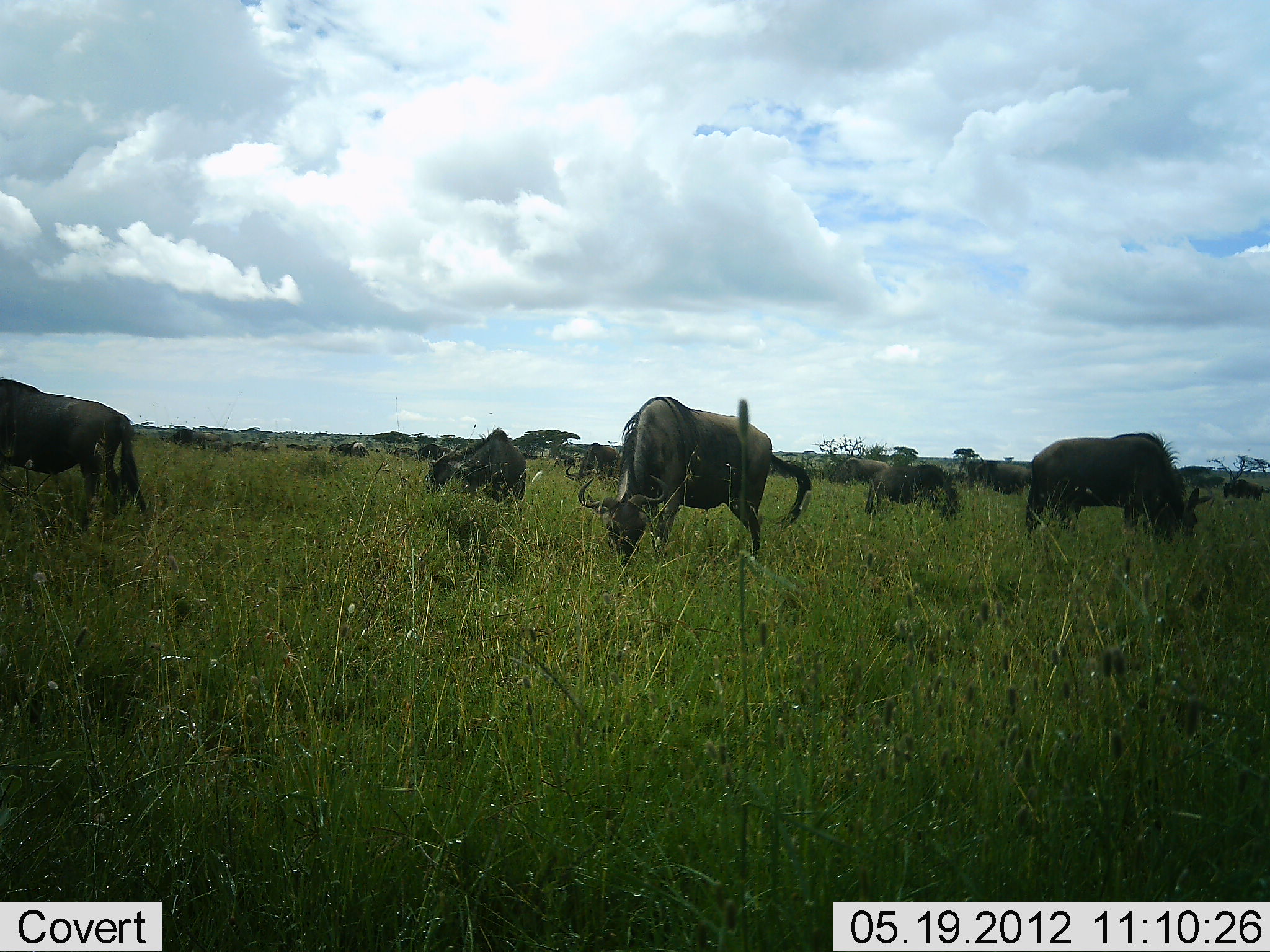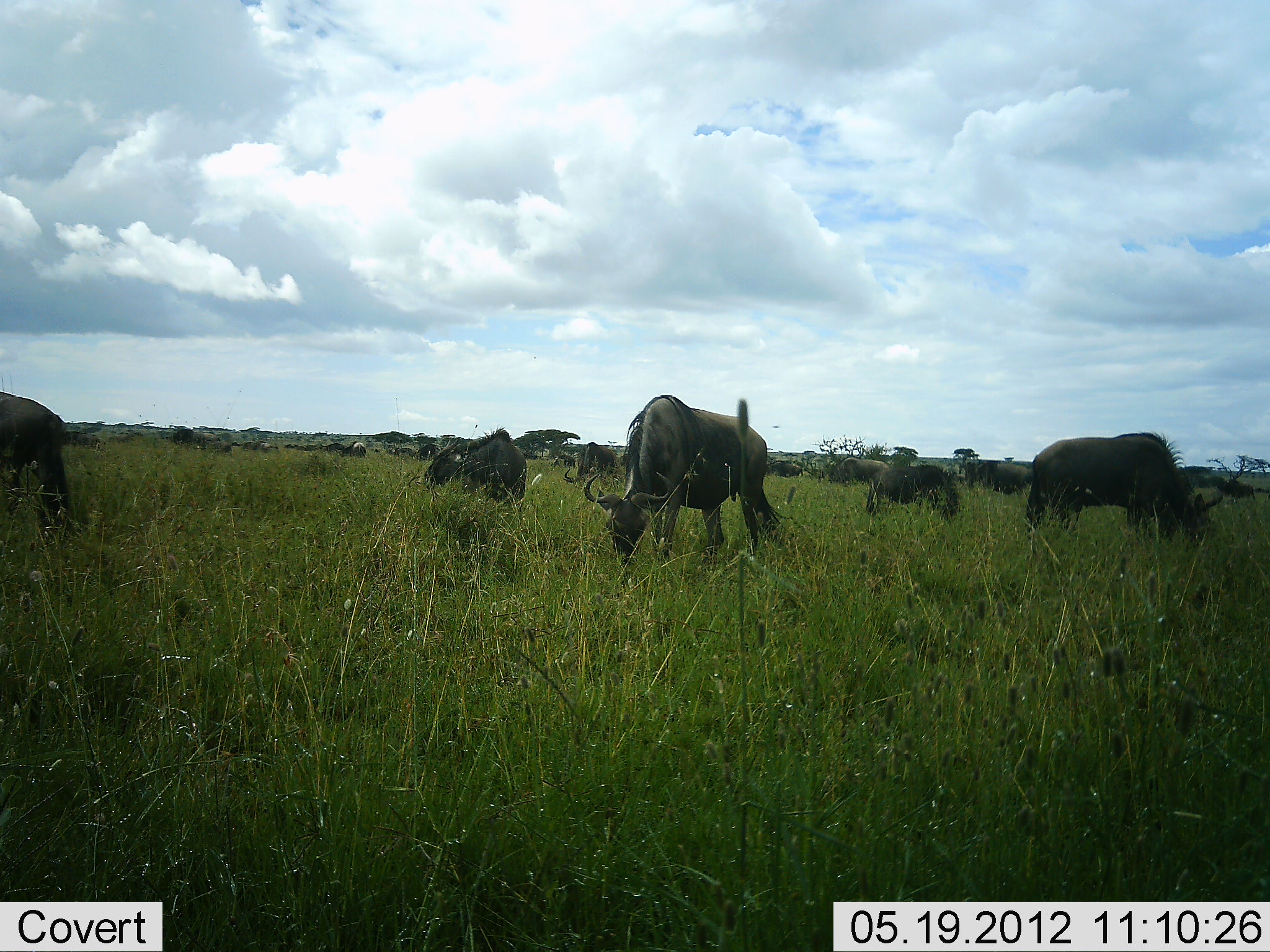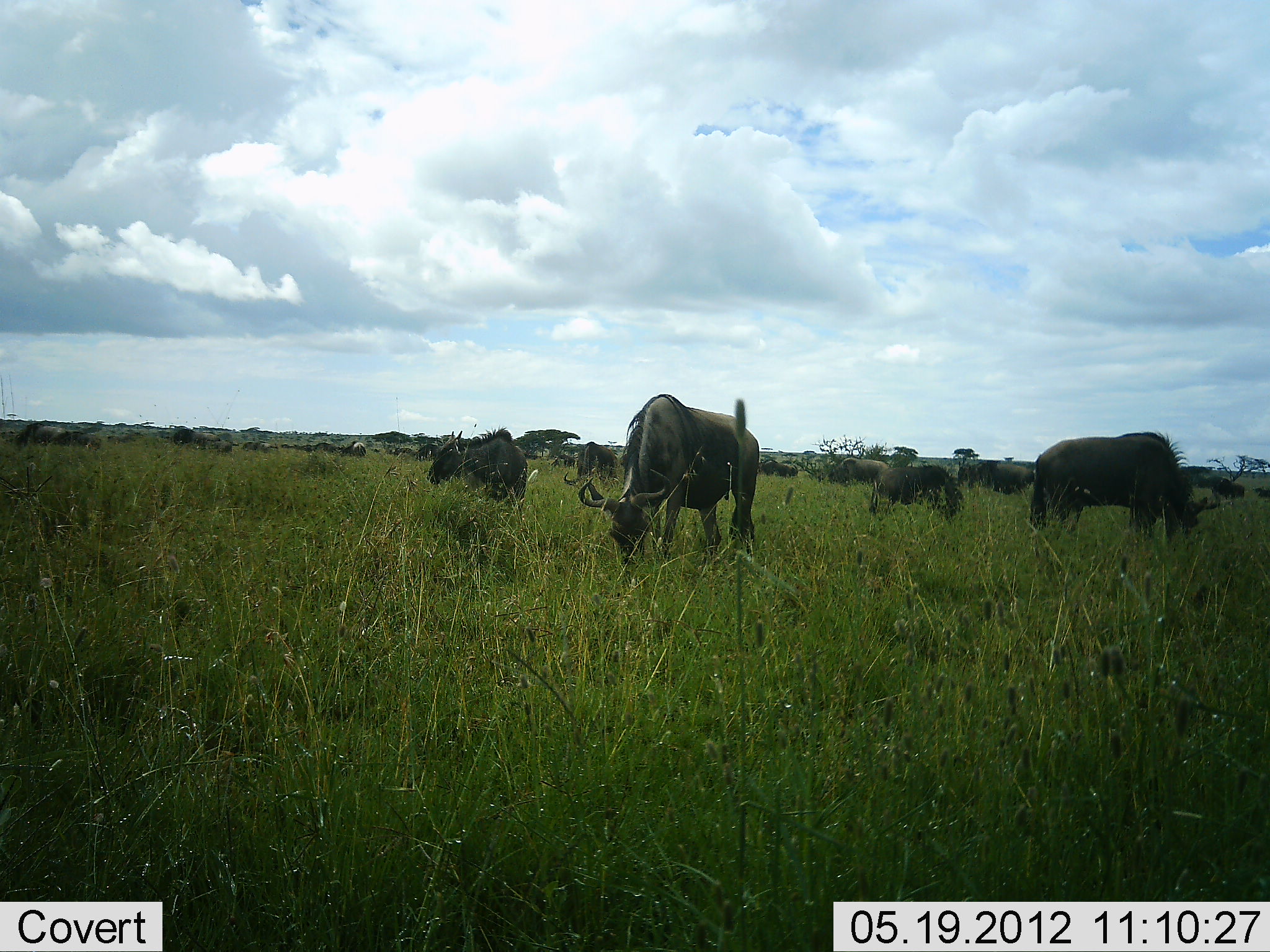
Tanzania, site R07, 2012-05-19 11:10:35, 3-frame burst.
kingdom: Animalia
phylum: Chordata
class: Mammalia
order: Artiodactyla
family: Bovidae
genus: Connochaetes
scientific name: Connochaetes taurinus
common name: blue wildebeest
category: wildebeest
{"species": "wildebeest (blue wildebeest) (Connochaetes taurinus)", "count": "11-50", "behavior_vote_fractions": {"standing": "40%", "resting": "0%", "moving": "30%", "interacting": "0%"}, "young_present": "10%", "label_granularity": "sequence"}